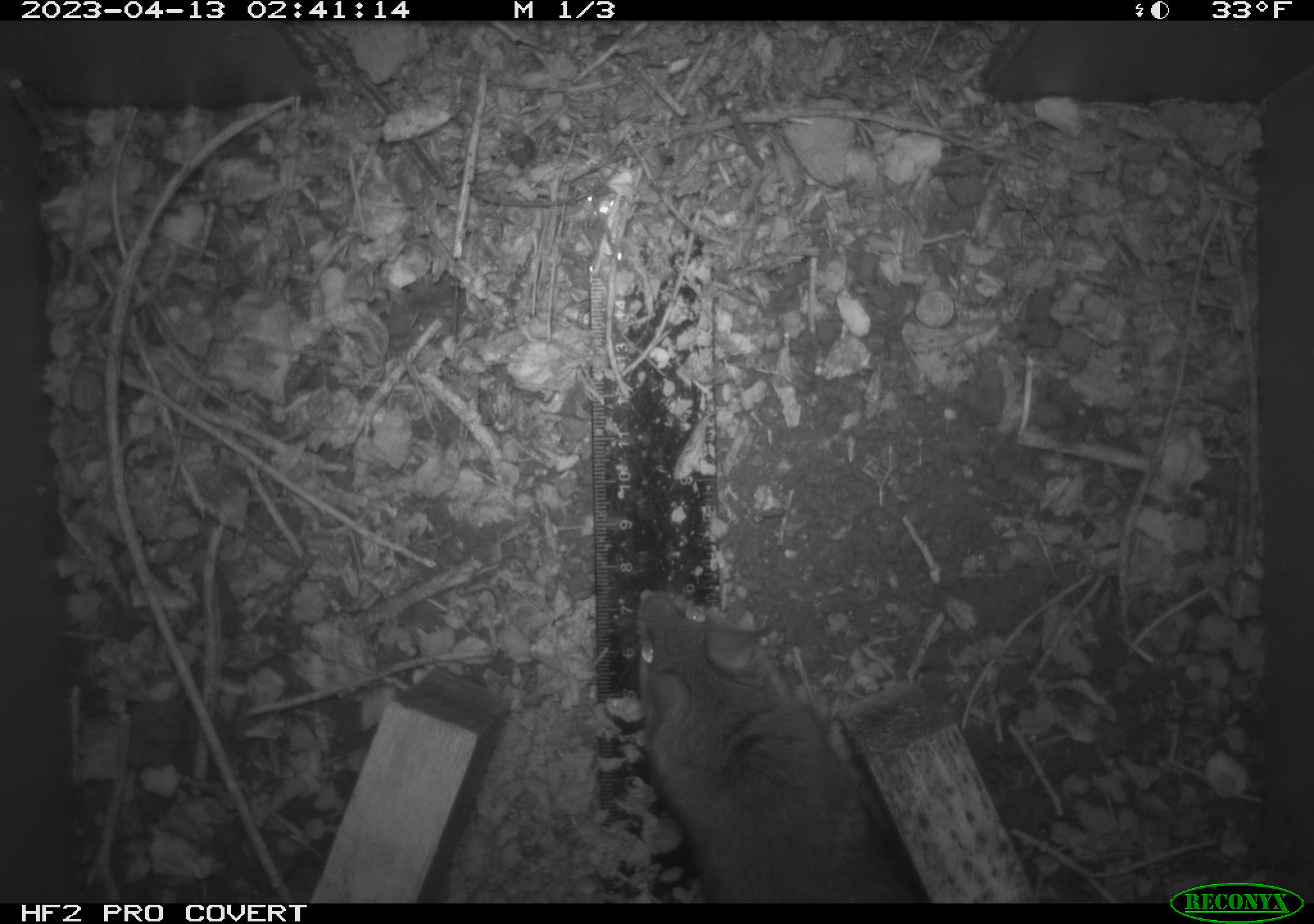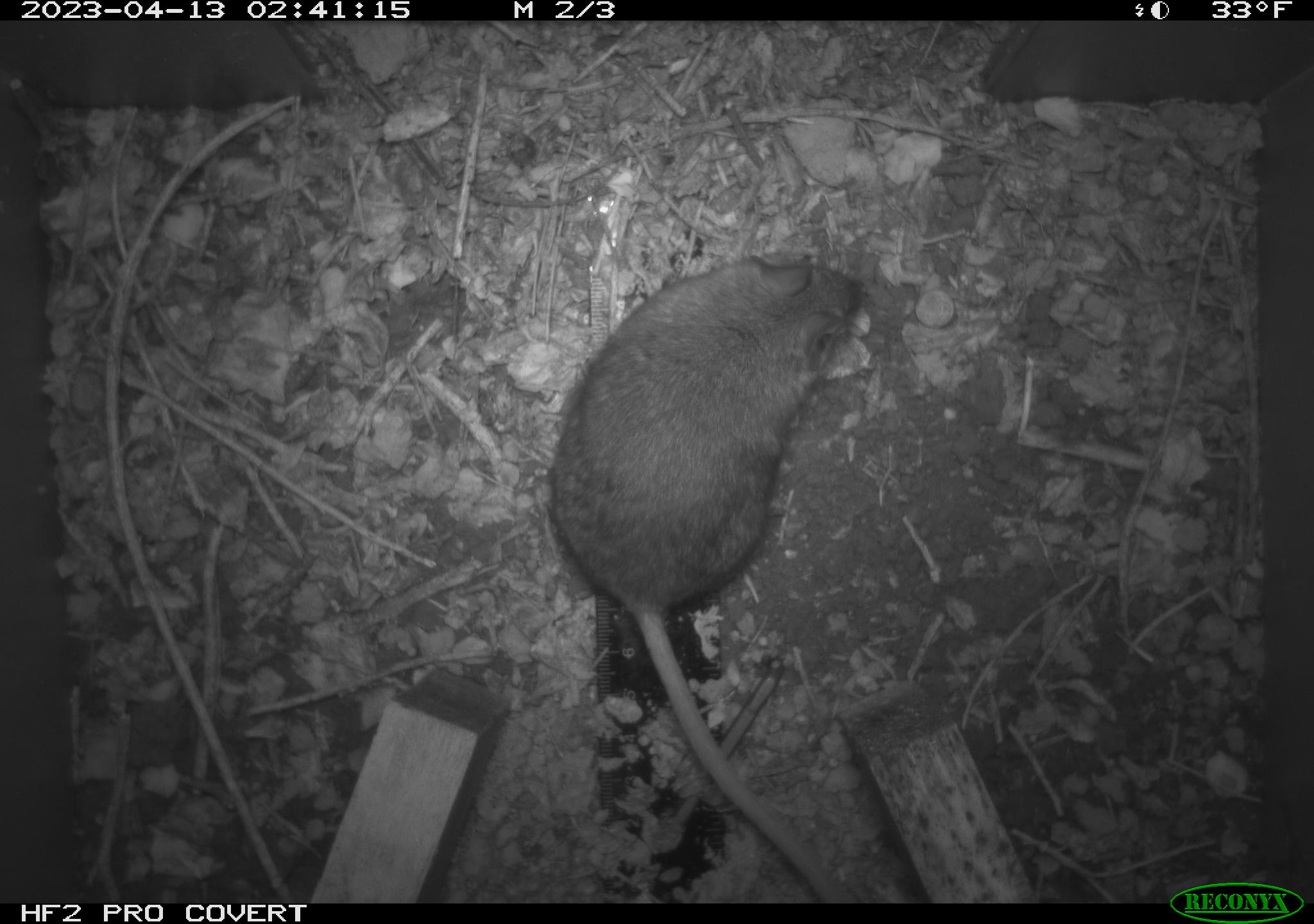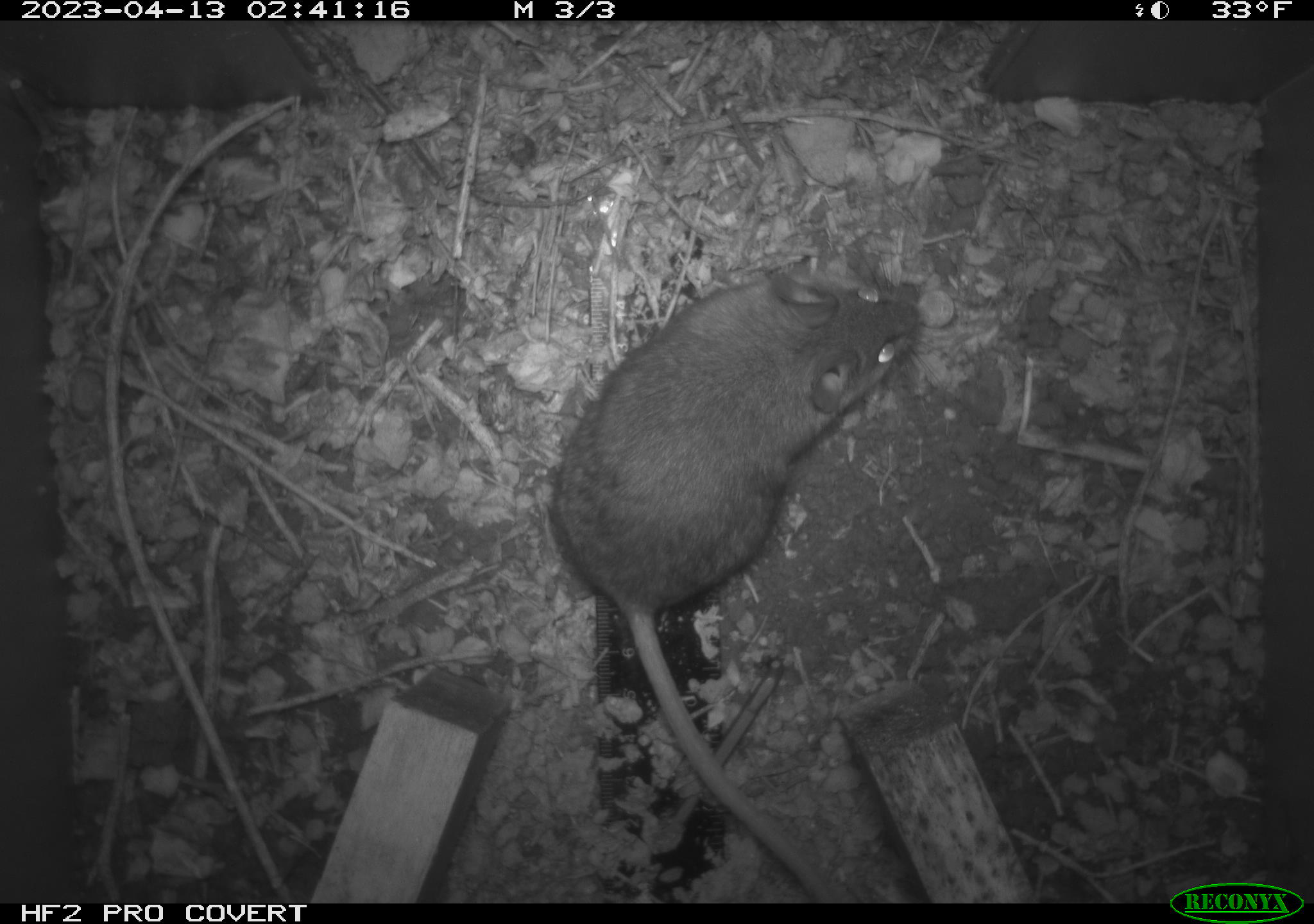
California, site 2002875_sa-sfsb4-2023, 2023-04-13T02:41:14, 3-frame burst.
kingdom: Animalia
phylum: Chordata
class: Mammalia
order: Rodentia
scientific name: Rodentia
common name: mouse species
Mouse species (Rodentia).